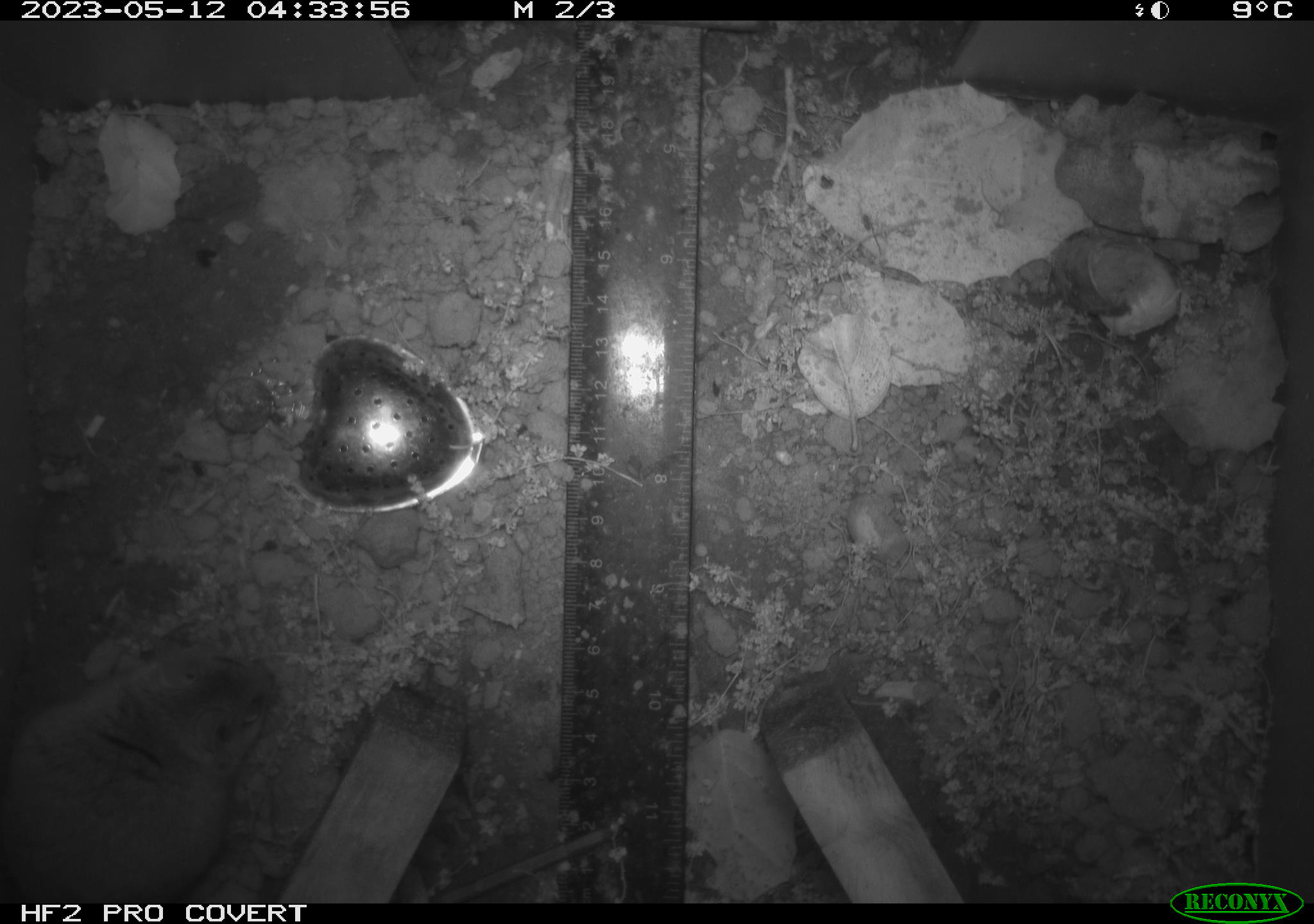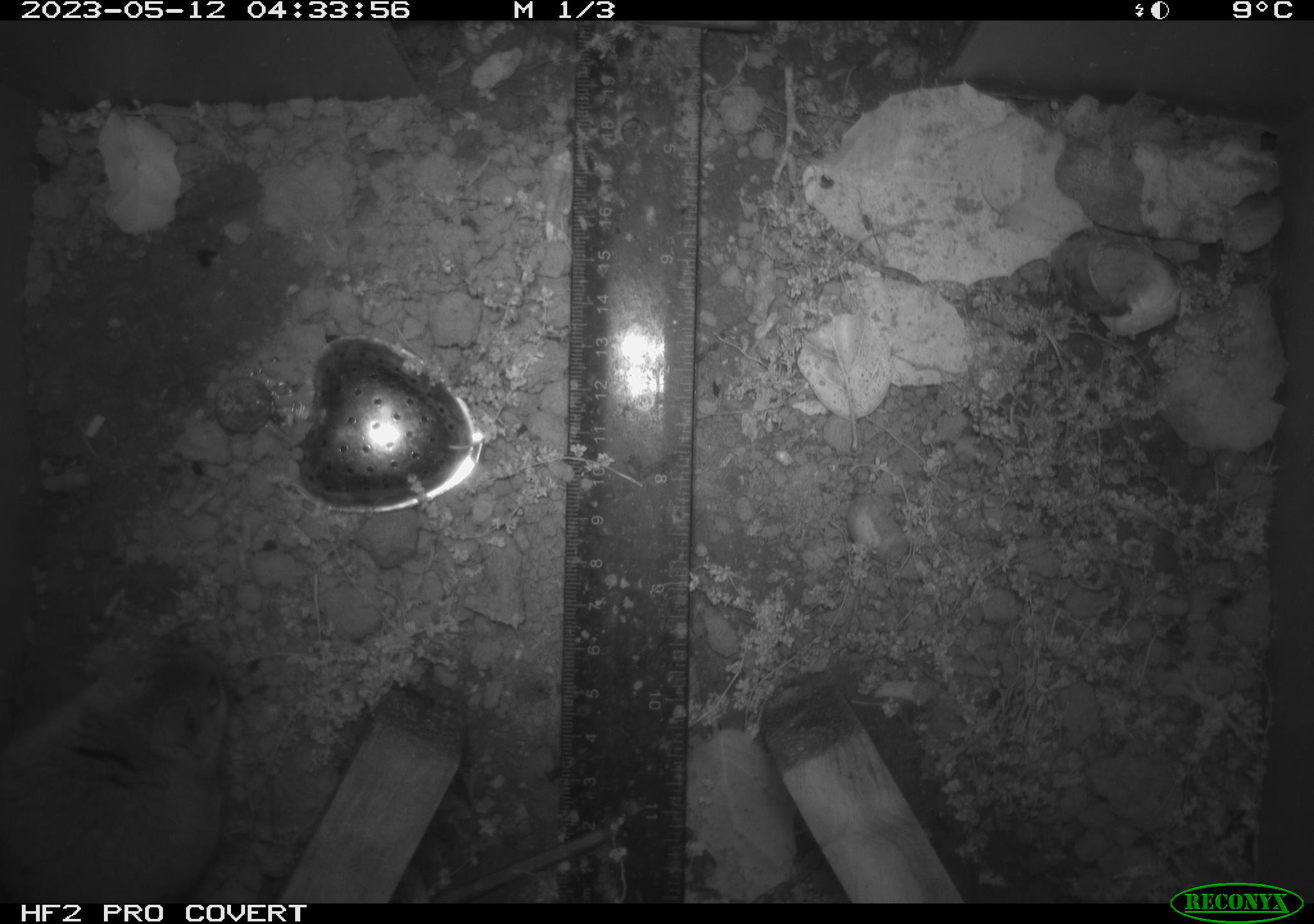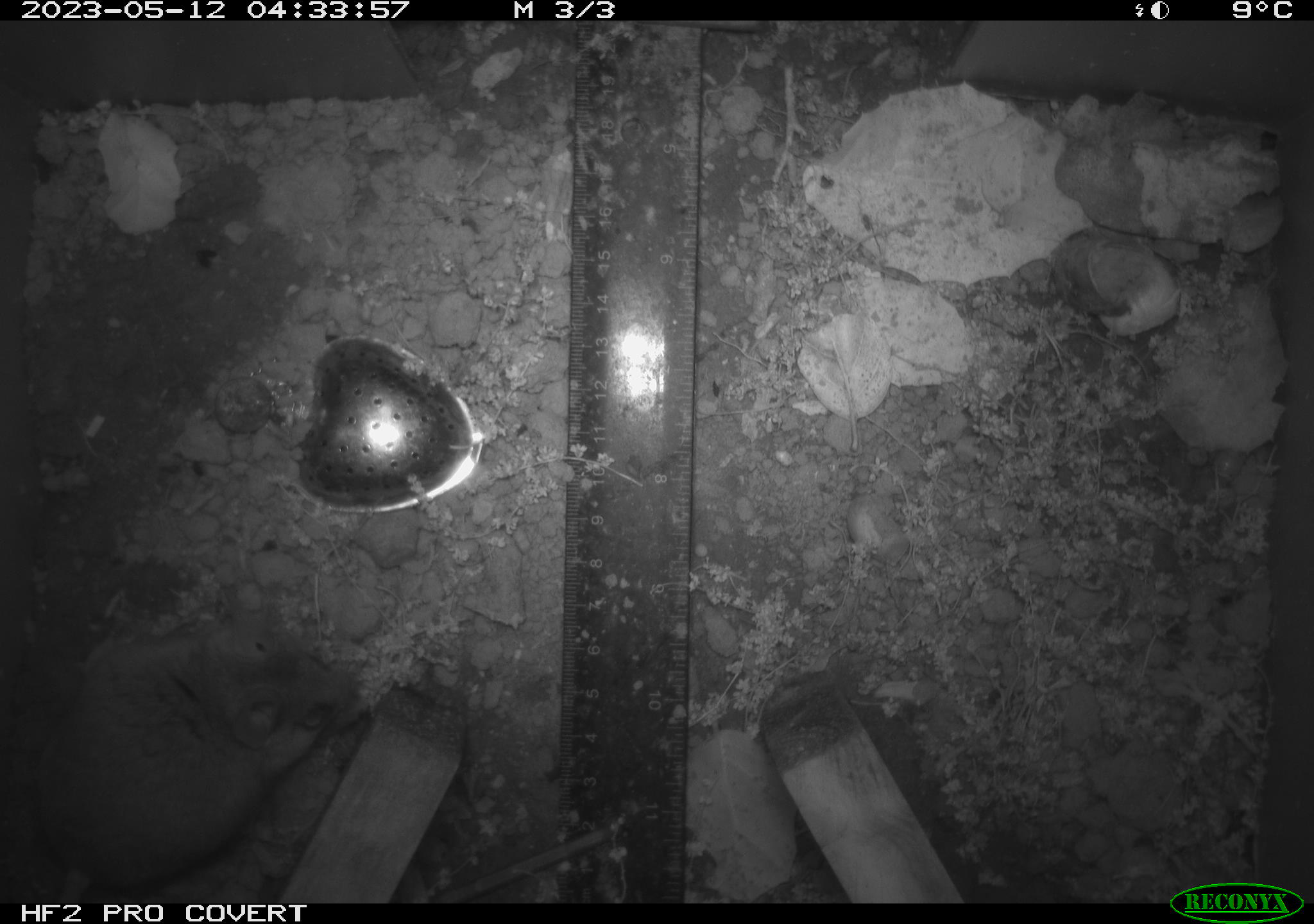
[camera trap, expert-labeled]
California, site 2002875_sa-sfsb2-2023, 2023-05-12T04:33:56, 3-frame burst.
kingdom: Animalia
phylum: Chordata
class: Mammalia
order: Rodentia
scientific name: Rodentia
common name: mouse species